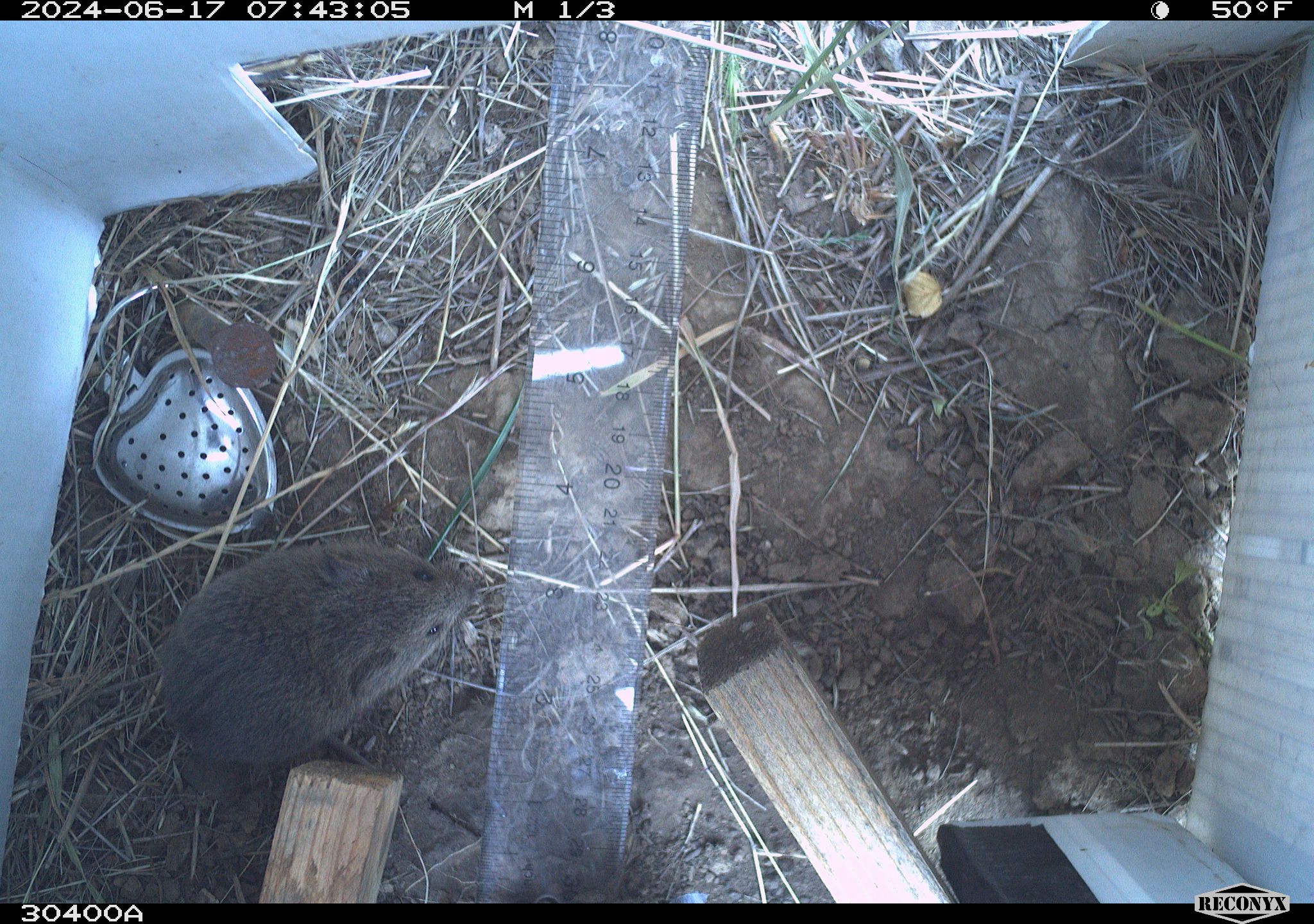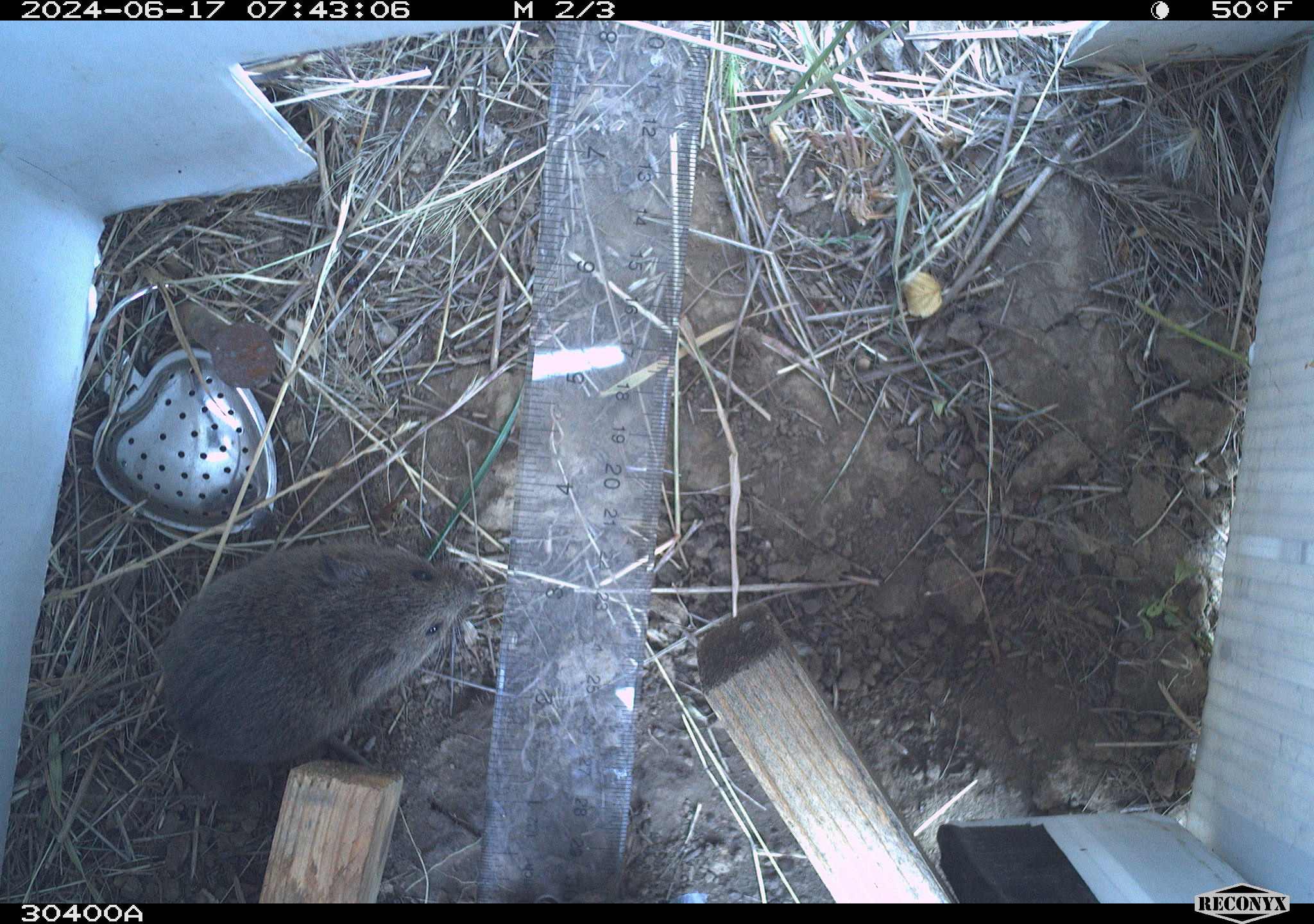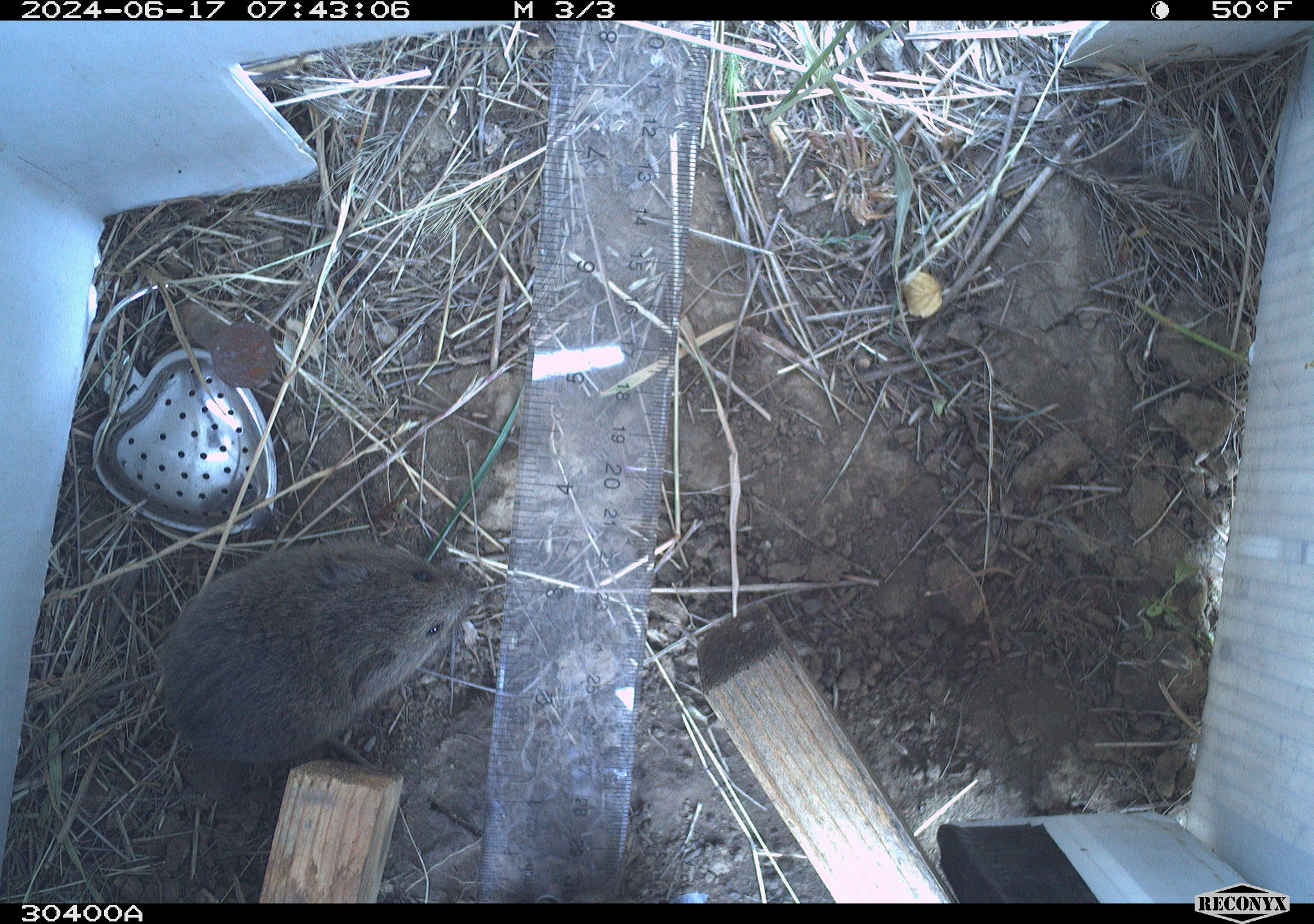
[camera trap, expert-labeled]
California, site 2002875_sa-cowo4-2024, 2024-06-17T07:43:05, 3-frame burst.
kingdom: Animalia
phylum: Chordata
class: Mammalia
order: Rodentia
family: Cricetidae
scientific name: Arvicolinae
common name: voles, lemmings, and muskrats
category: arvicolinae subfamily